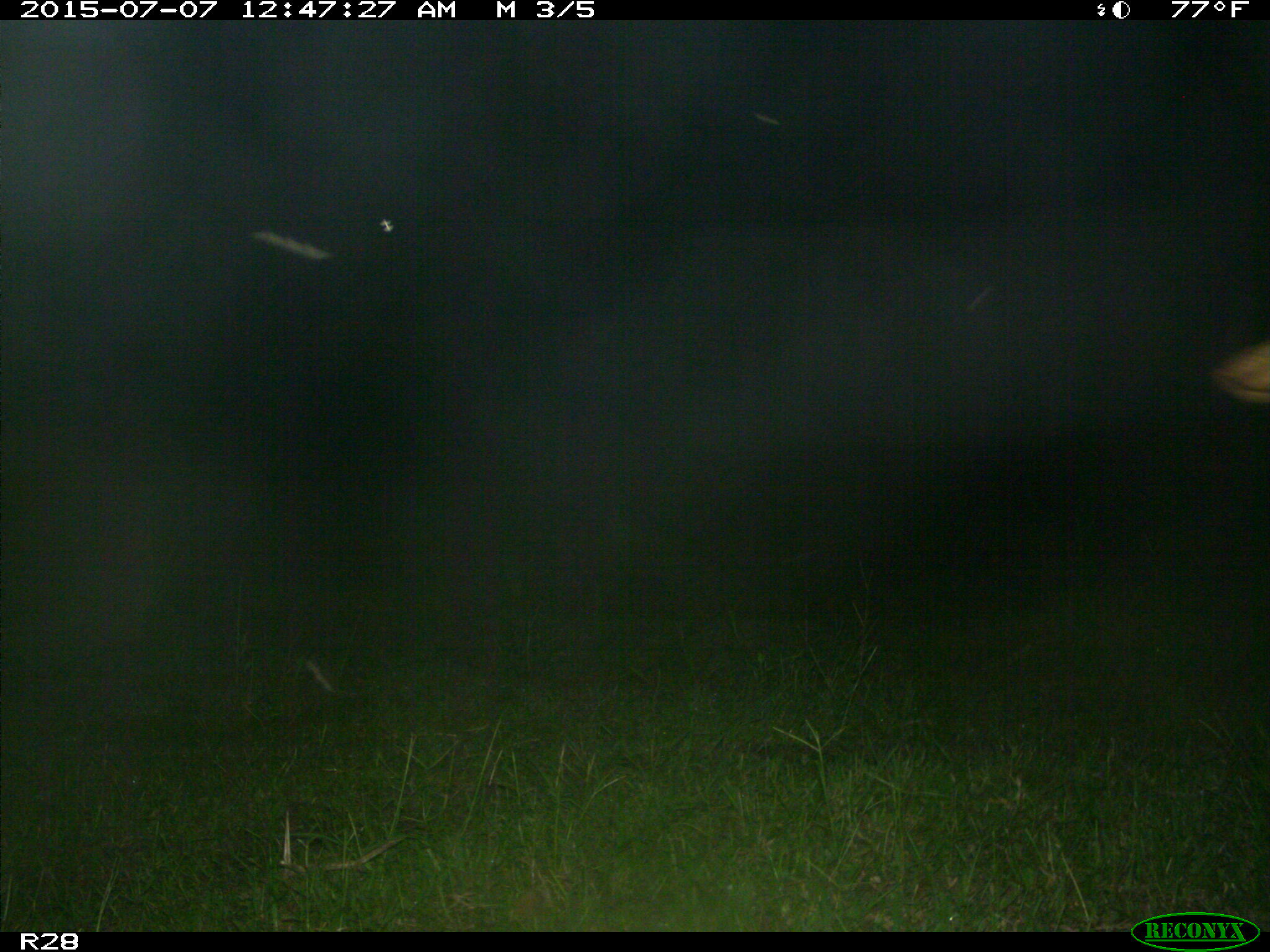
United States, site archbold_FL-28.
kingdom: Animalia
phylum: Chordata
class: Mammalia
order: Artiodactyla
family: Bovidae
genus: Bos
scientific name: Bos taurus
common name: domestic cow